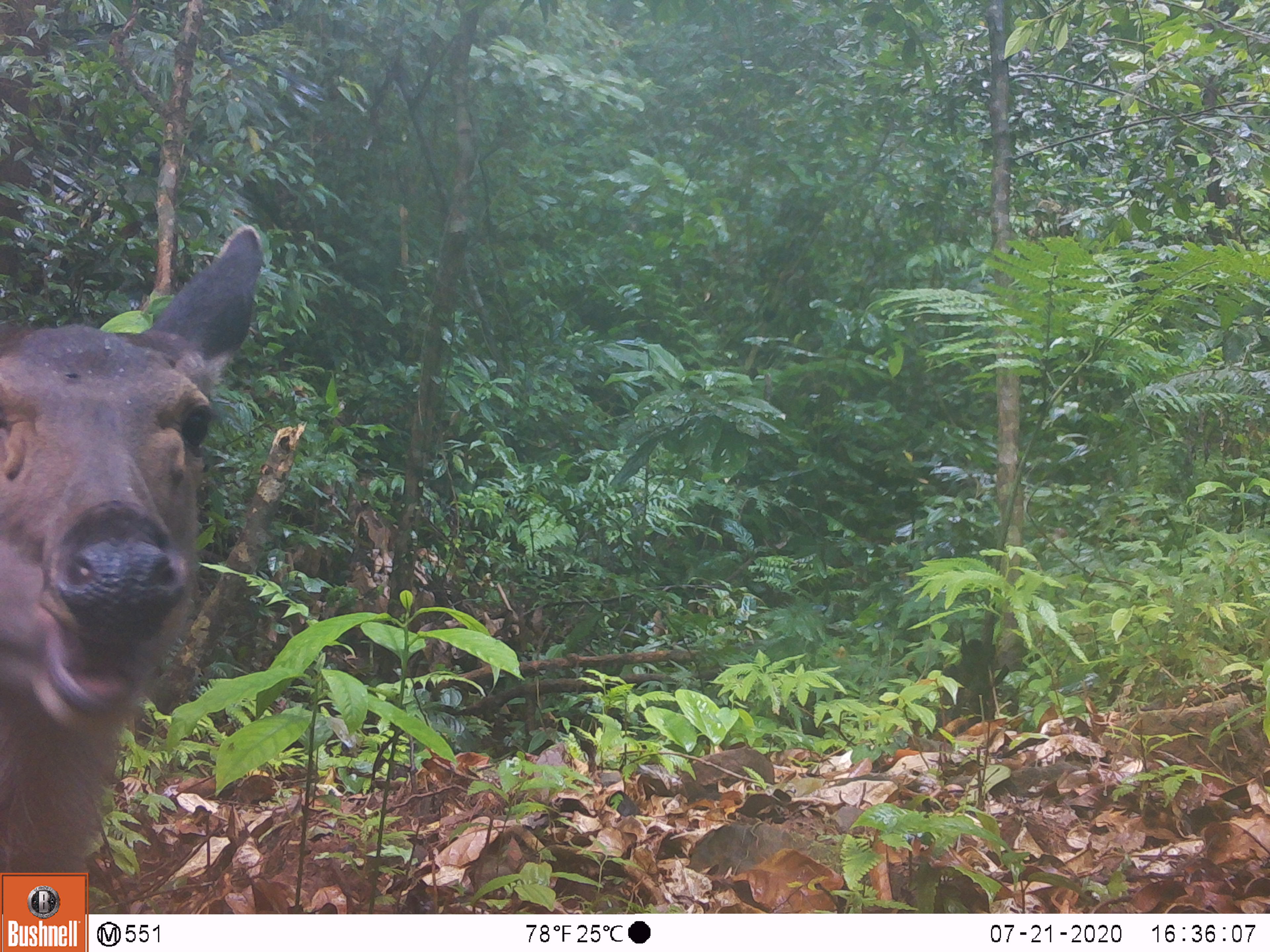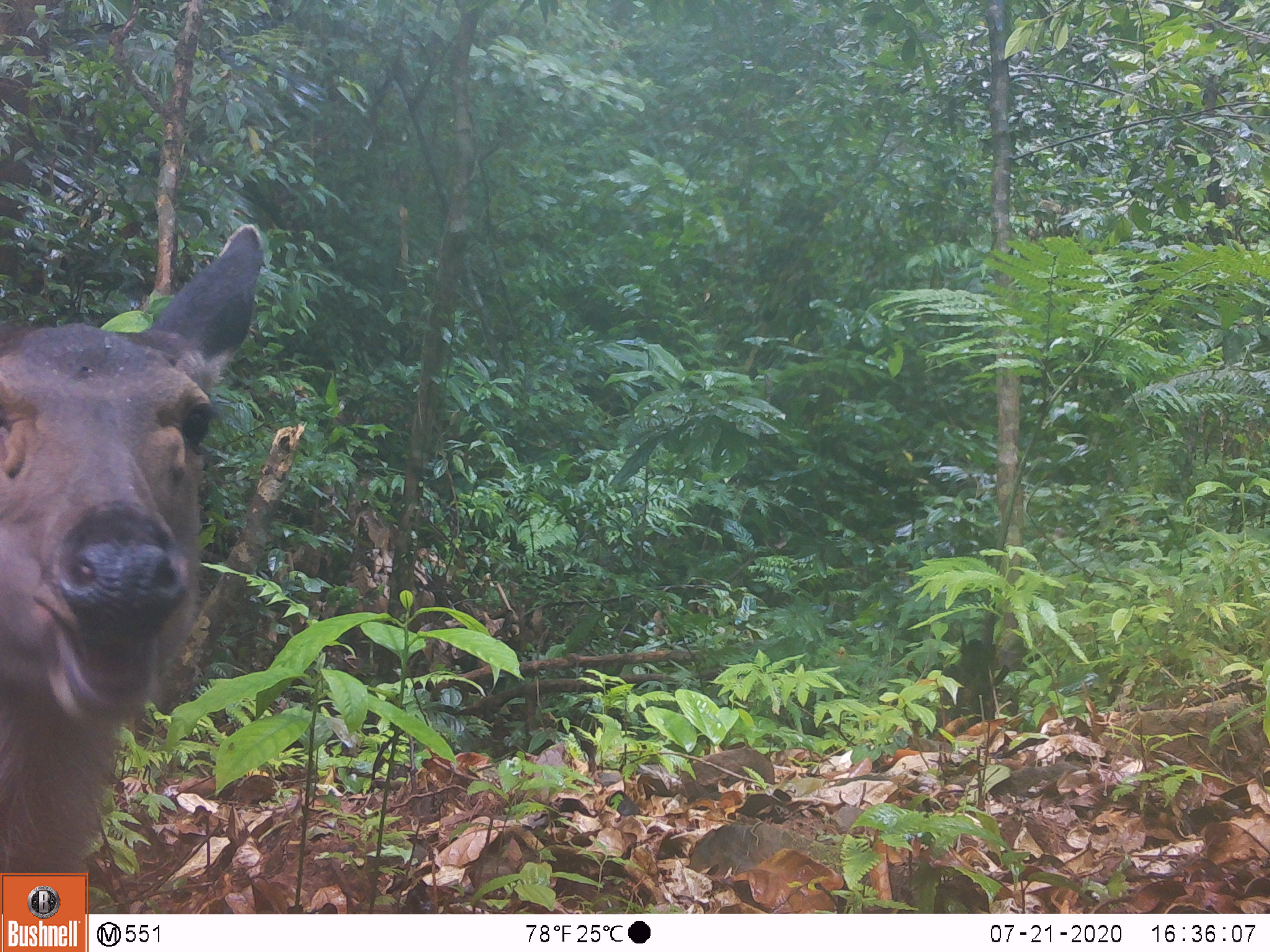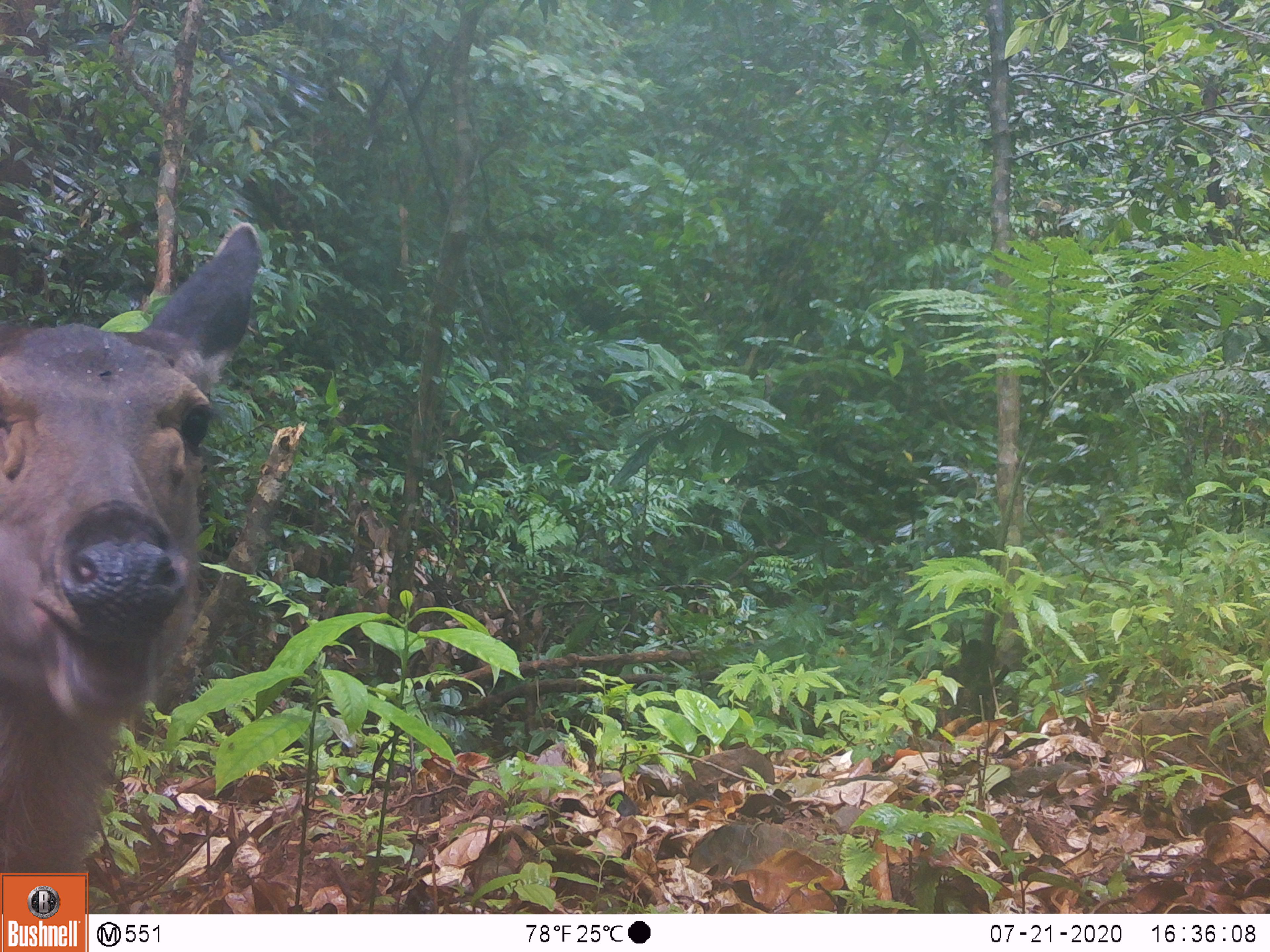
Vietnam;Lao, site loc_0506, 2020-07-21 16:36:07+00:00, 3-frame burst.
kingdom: Animalia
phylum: Chordata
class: Mammalia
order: Artiodactyla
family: Cervidae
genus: Rusa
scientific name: Rusa unicolor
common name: sambar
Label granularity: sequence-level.